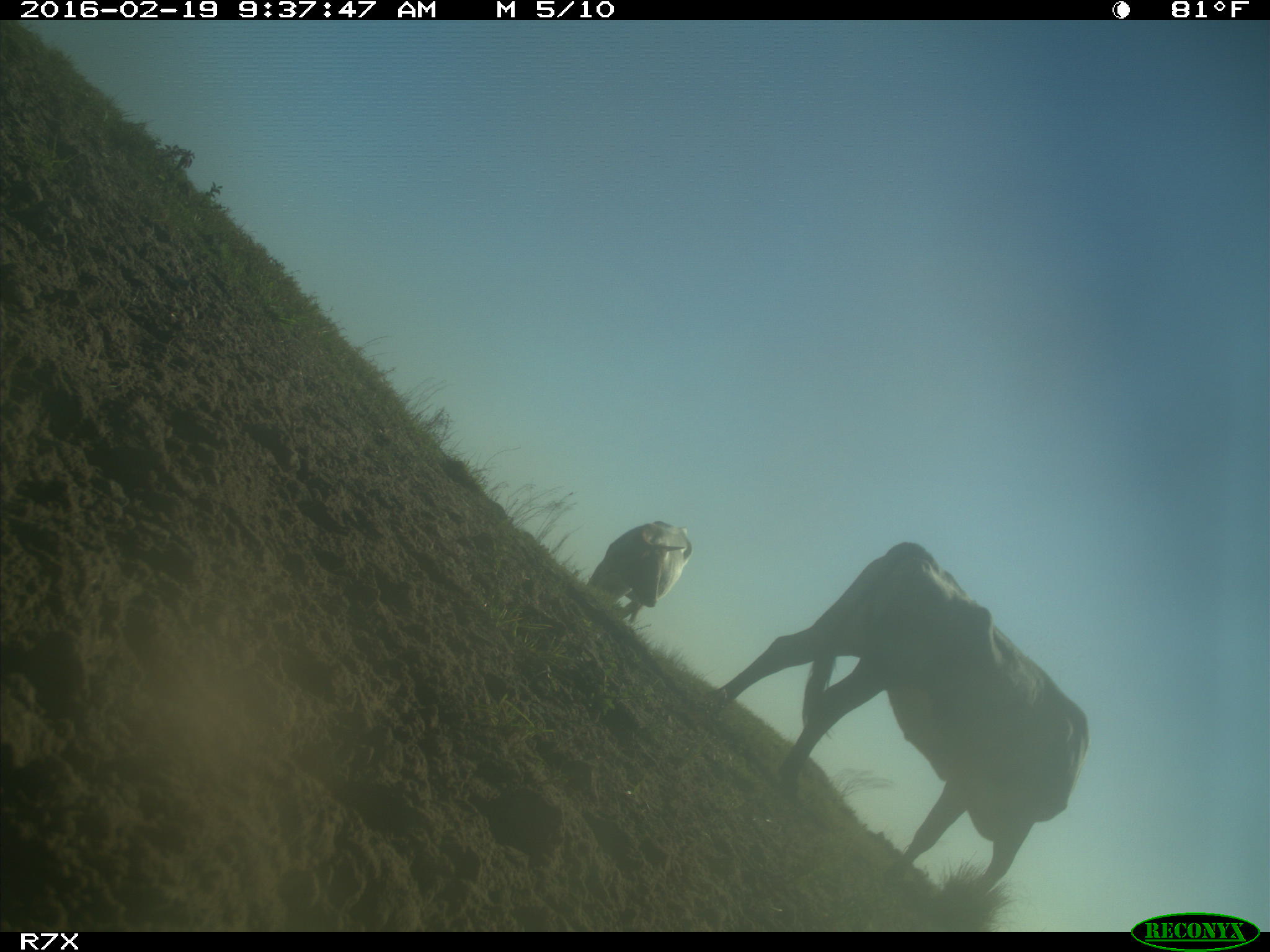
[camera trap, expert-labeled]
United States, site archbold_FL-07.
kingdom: Animalia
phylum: Chordata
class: Mammalia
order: Artiodactyla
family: Bovidae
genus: Bos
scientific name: Bos taurus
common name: domestic cow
Bos taurus (domestic cow).